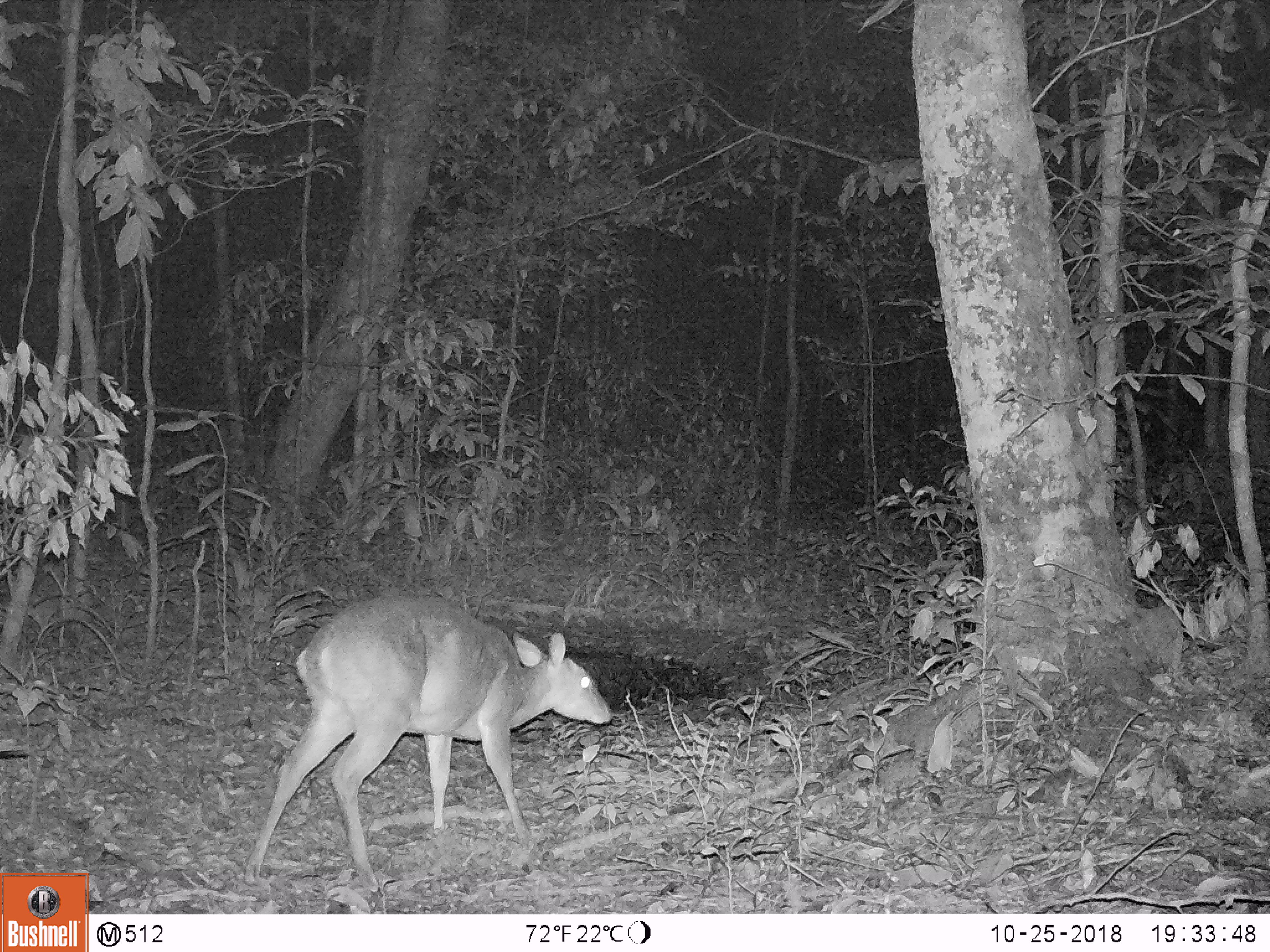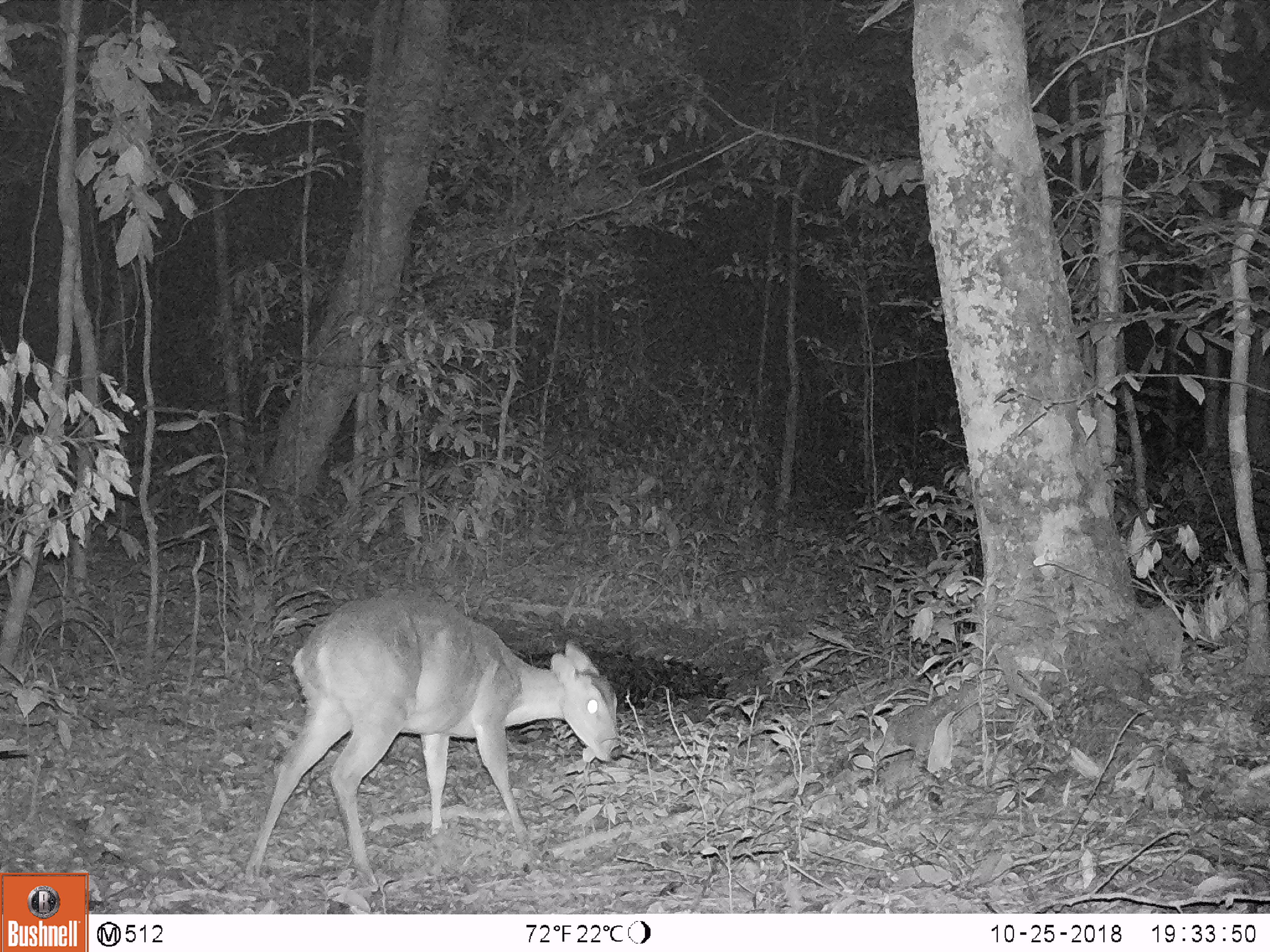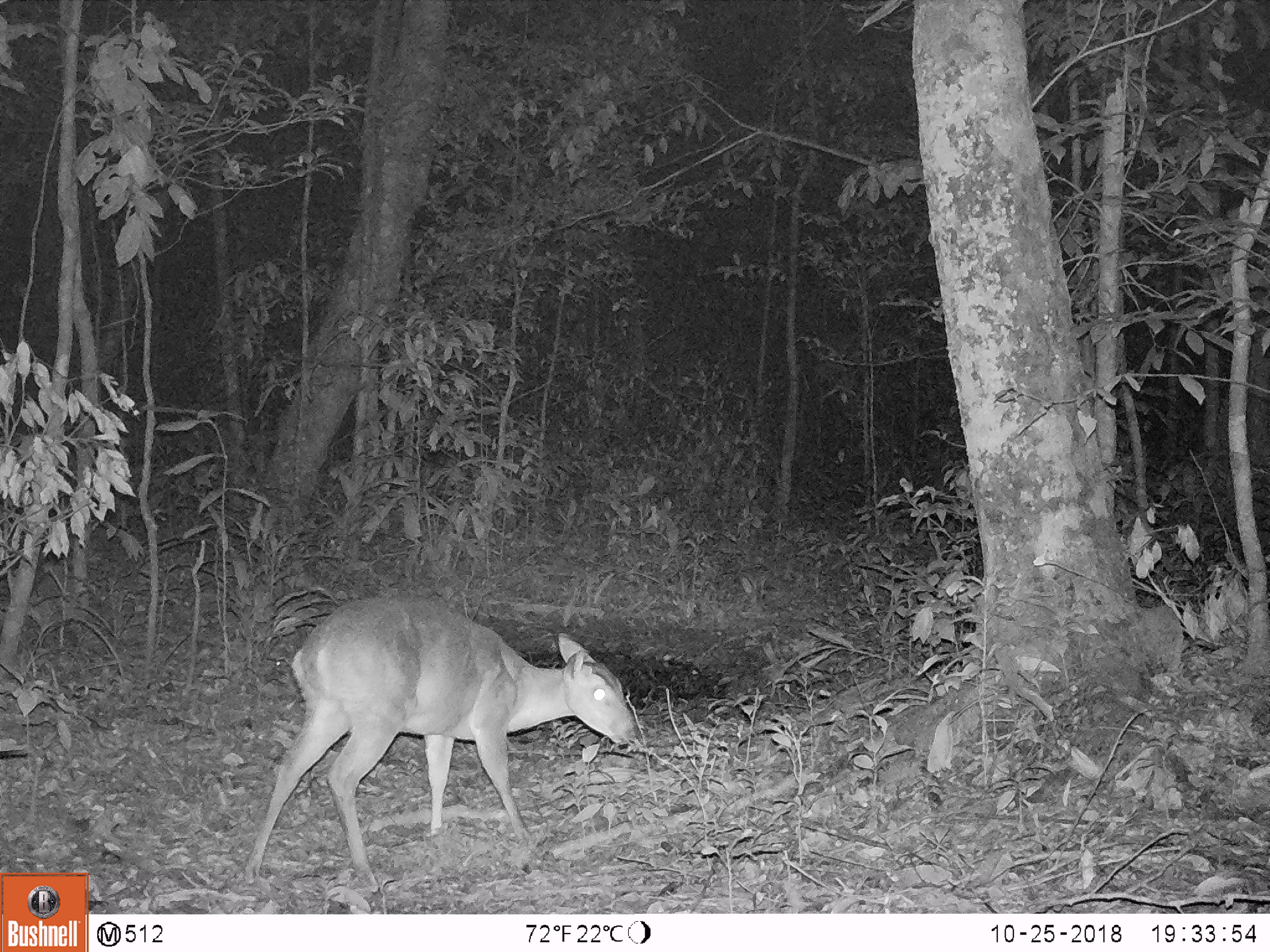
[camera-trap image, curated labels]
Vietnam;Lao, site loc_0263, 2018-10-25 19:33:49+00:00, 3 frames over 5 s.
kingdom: Animalia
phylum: Chordata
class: Mammalia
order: Artiodactyla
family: Cervidae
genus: Muntiacus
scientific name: Muntiacus vuquangensis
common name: large-antlered muntjac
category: large antlered muntjac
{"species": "large antlered muntjac (large-antlered muntjac) (Muntiacus vuquangensis)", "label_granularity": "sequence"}